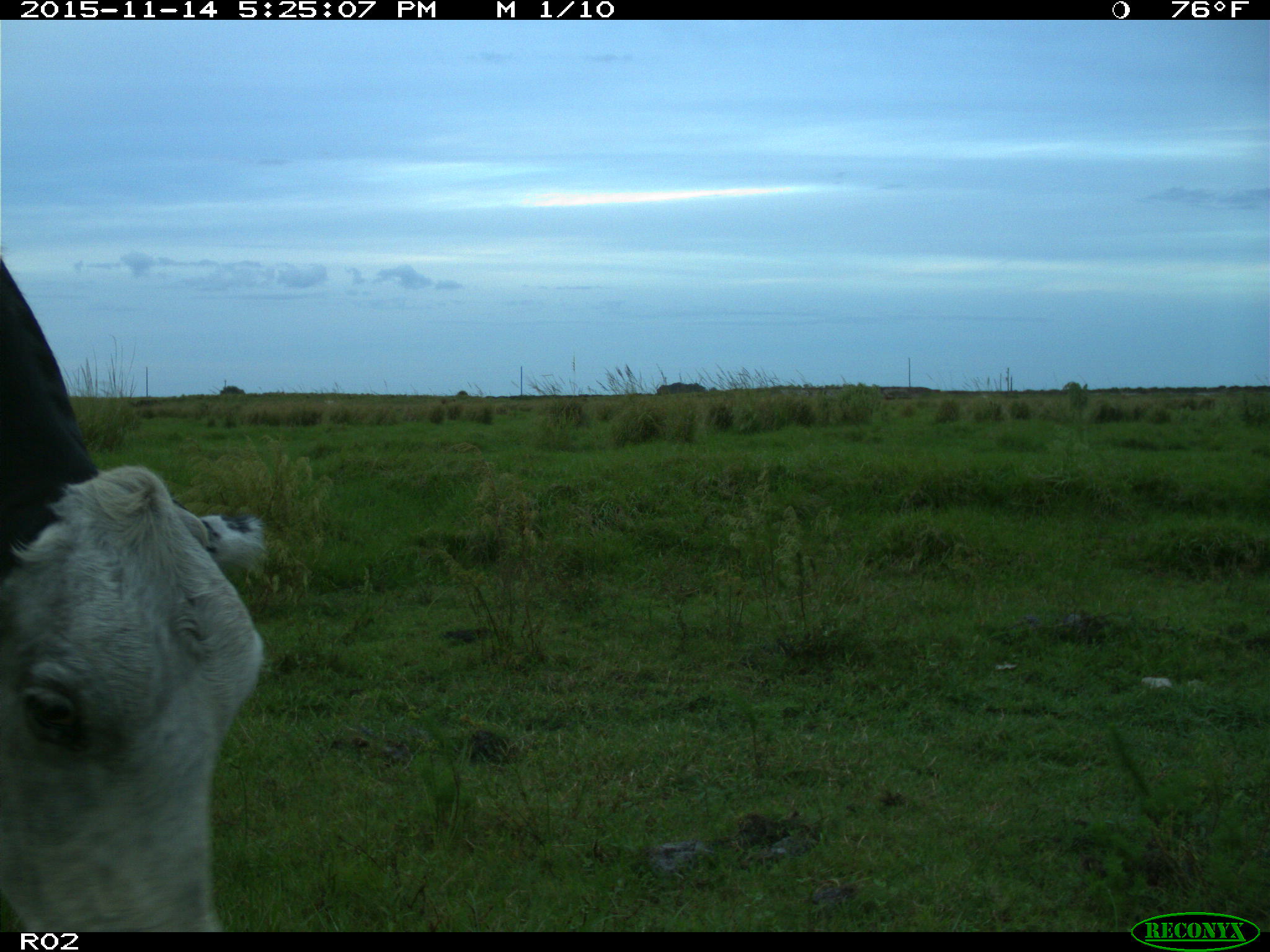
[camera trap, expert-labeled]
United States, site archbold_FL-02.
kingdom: Animalia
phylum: Chordata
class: Mammalia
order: Artiodactyla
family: Bovidae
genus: Bos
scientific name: Bos taurus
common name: domestic cow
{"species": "Bos taurus (domestic cow)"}